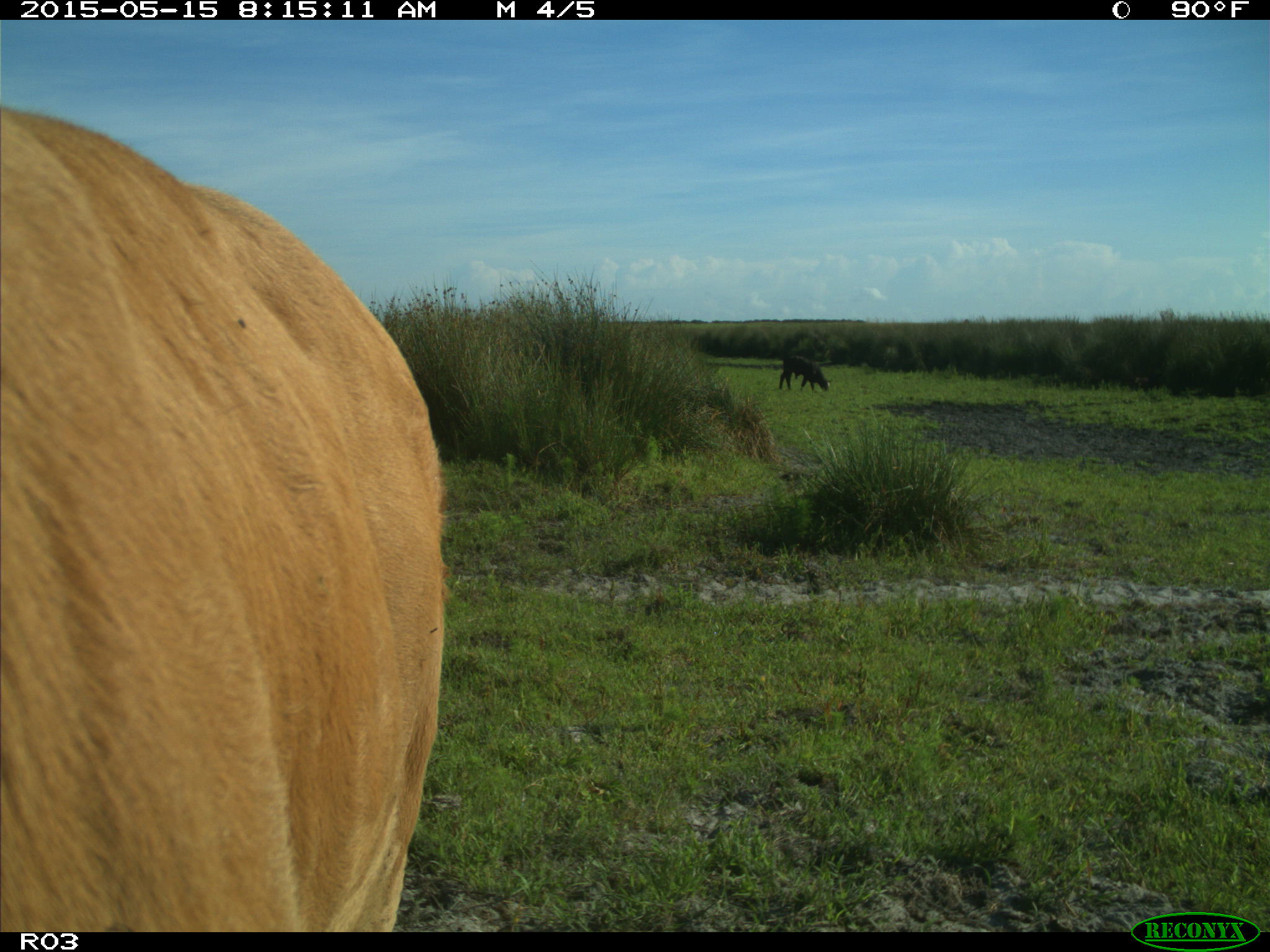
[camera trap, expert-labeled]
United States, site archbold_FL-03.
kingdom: Animalia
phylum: Chordata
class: Mammalia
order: Artiodactyla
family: Bovidae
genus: Bos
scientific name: Bos taurus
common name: domestic cow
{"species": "Bos taurus (domestic cow)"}